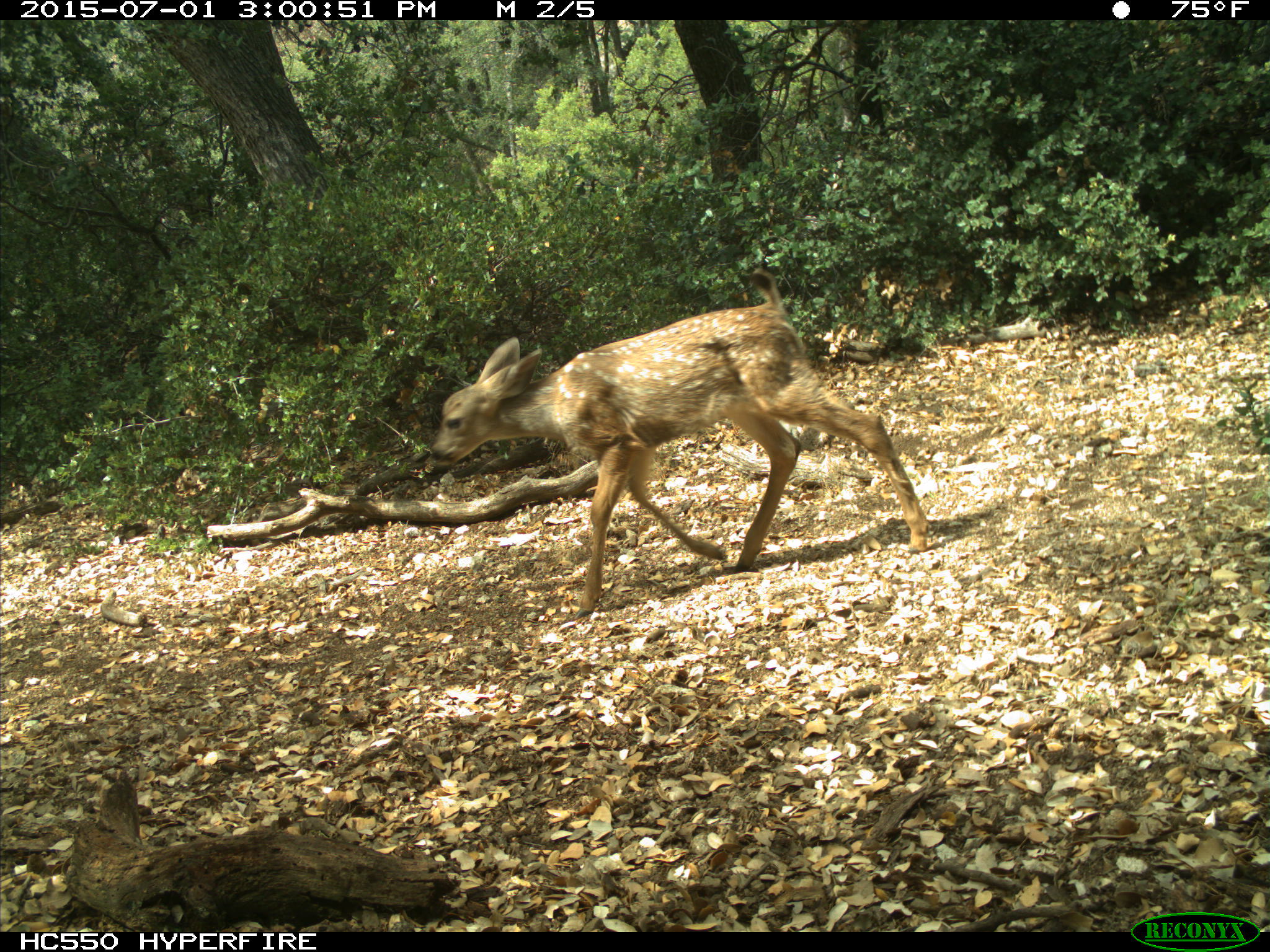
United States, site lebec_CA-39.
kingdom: Animalia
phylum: Chordata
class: Mammalia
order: Artiodactyla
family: Cervidae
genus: Odocoileus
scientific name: Odocoileus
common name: deer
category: unidentified deer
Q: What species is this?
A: Unidentified deer (deer) (Odocoileus).